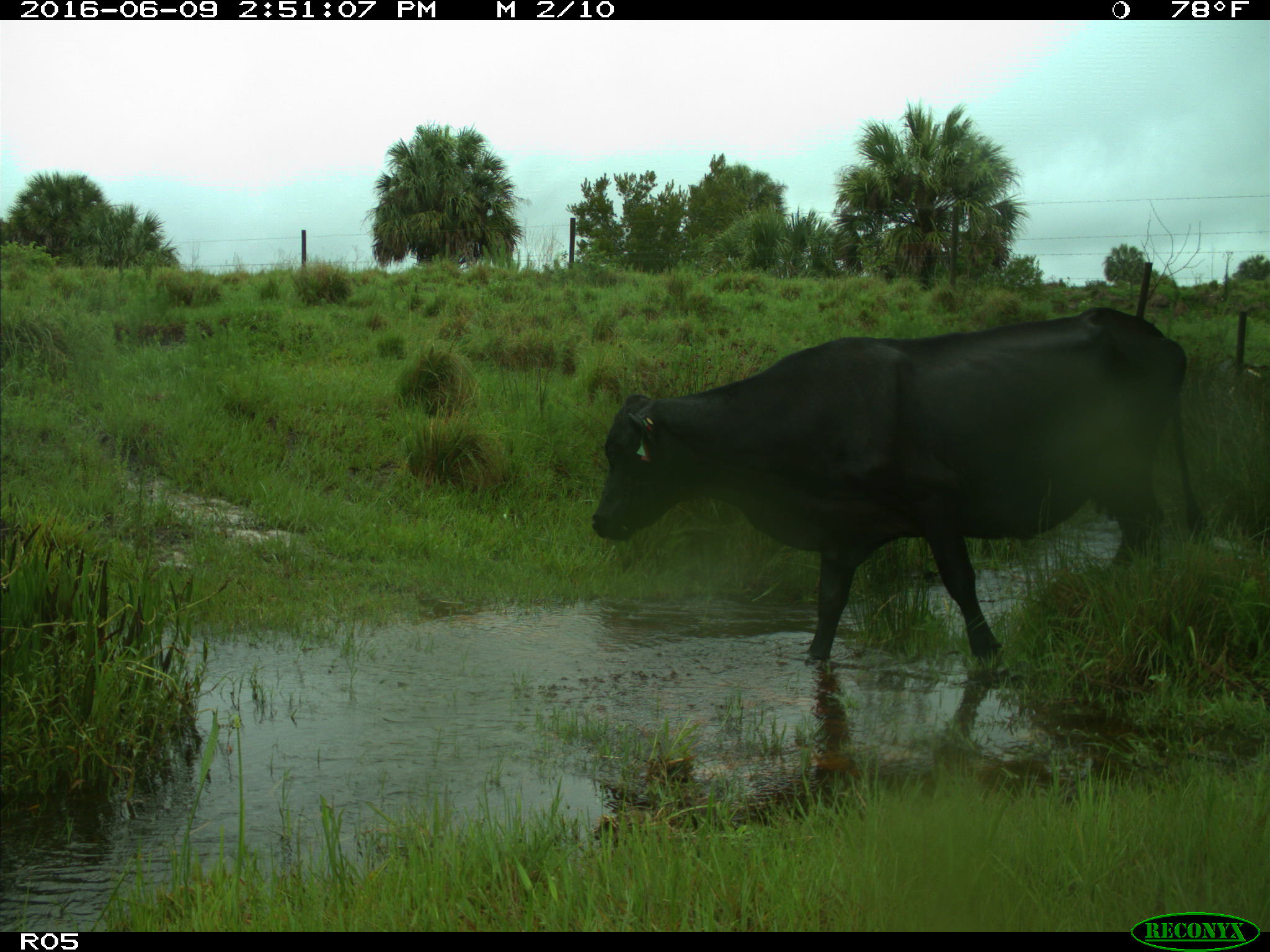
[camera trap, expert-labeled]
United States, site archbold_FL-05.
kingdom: Animalia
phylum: Chordata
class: Mammalia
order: Artiodactyla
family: Bovidae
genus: Bos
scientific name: Bos taurus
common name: domestic cow